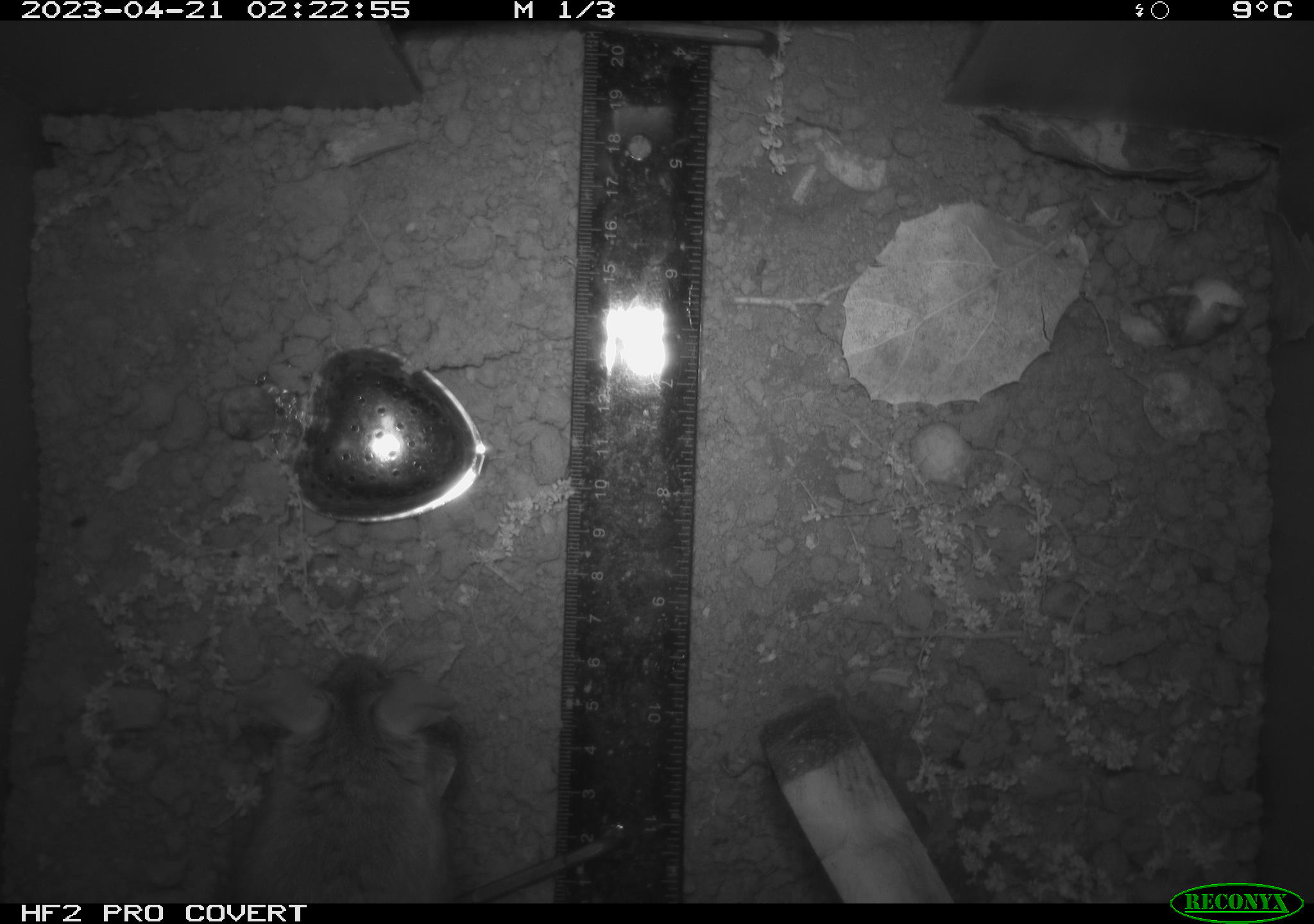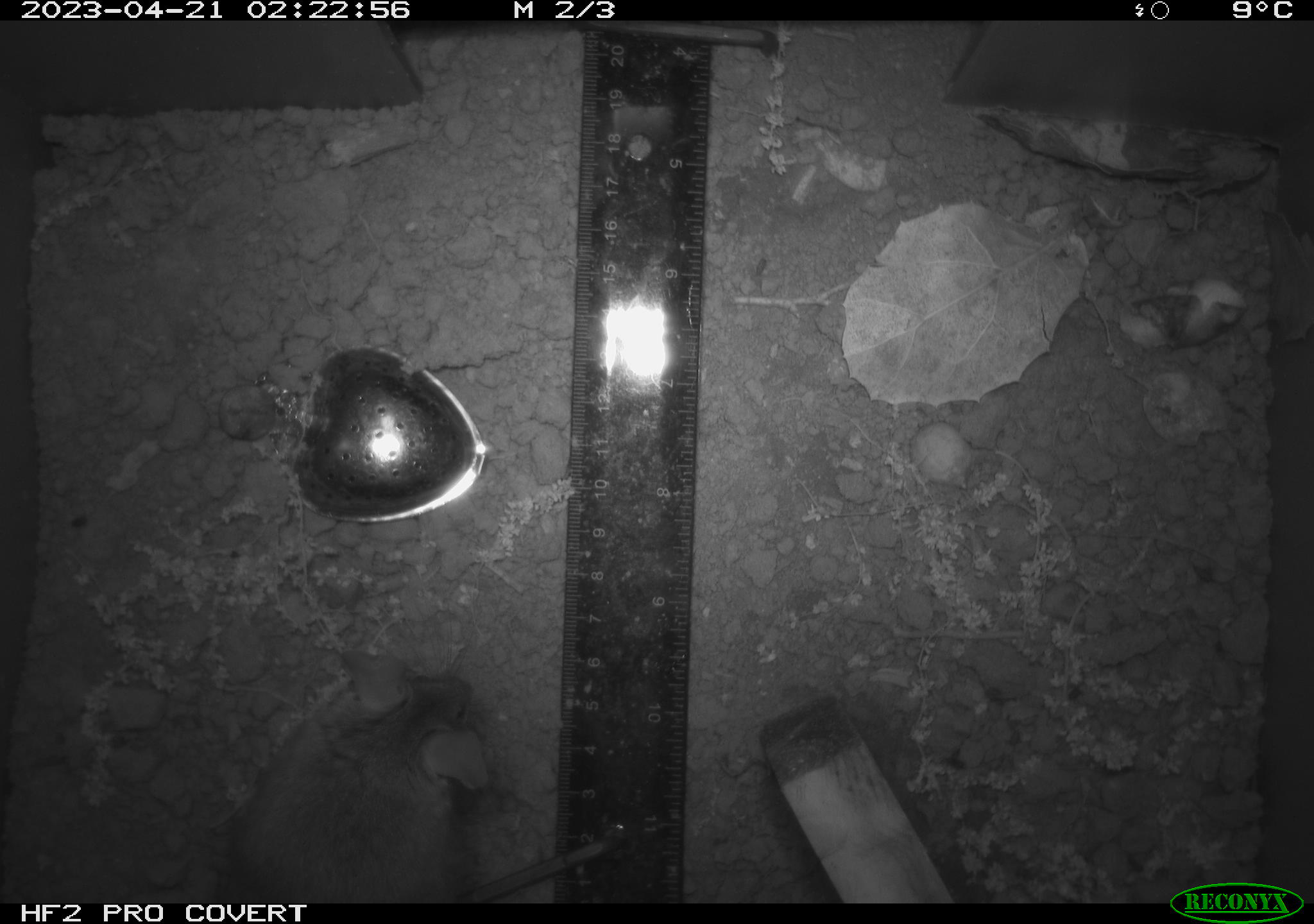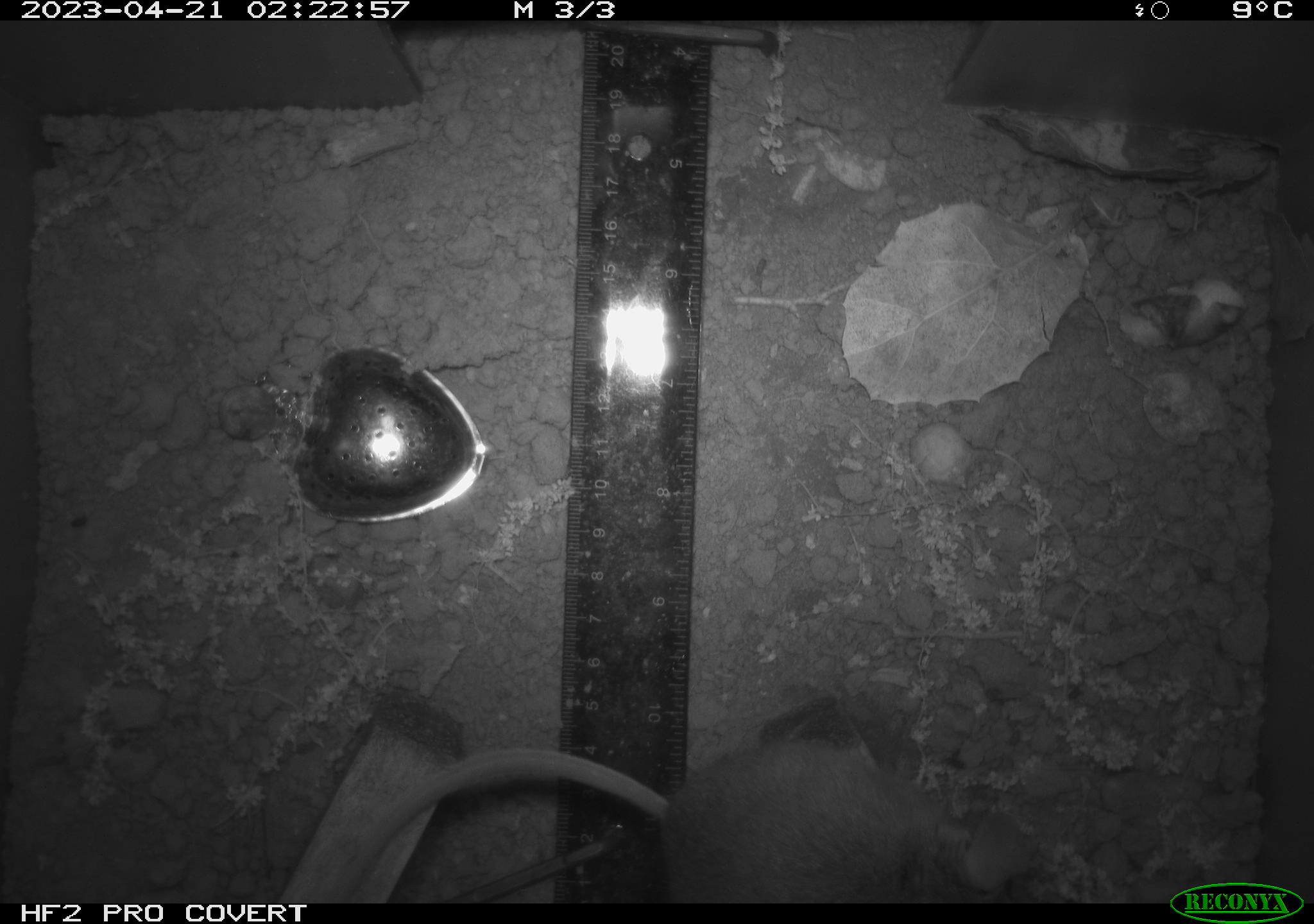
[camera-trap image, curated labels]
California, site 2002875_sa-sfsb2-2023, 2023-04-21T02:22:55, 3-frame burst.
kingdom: Animalia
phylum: Chordata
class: Mammalia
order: Rodentia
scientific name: Rodentia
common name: mouse species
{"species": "mouse species (Rodentia)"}